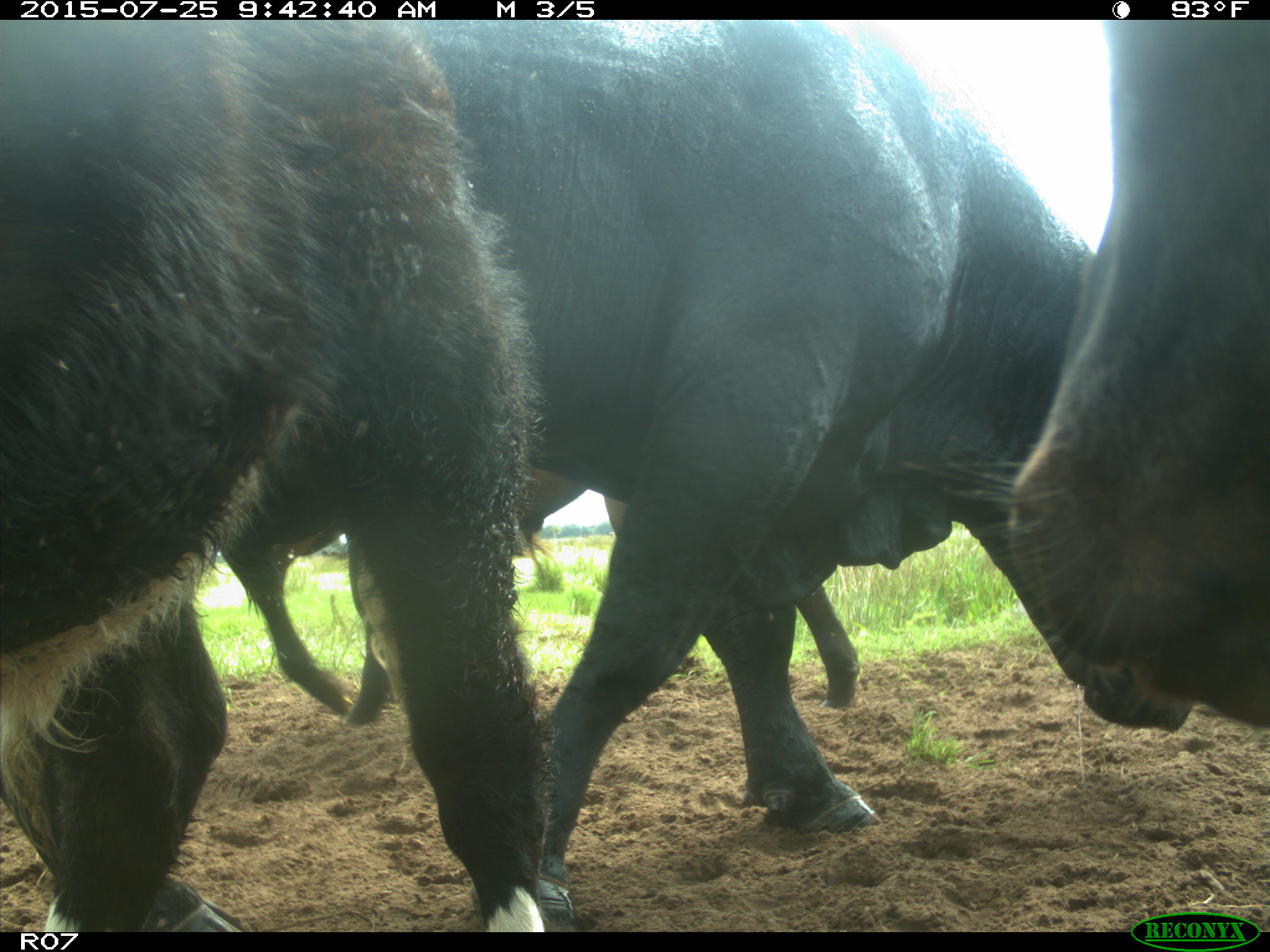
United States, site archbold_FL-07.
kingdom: Animalia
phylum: Chordata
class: Mammalia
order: Artiodactyla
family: Bovidae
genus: Bos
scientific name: Bos taurus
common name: domestic cow